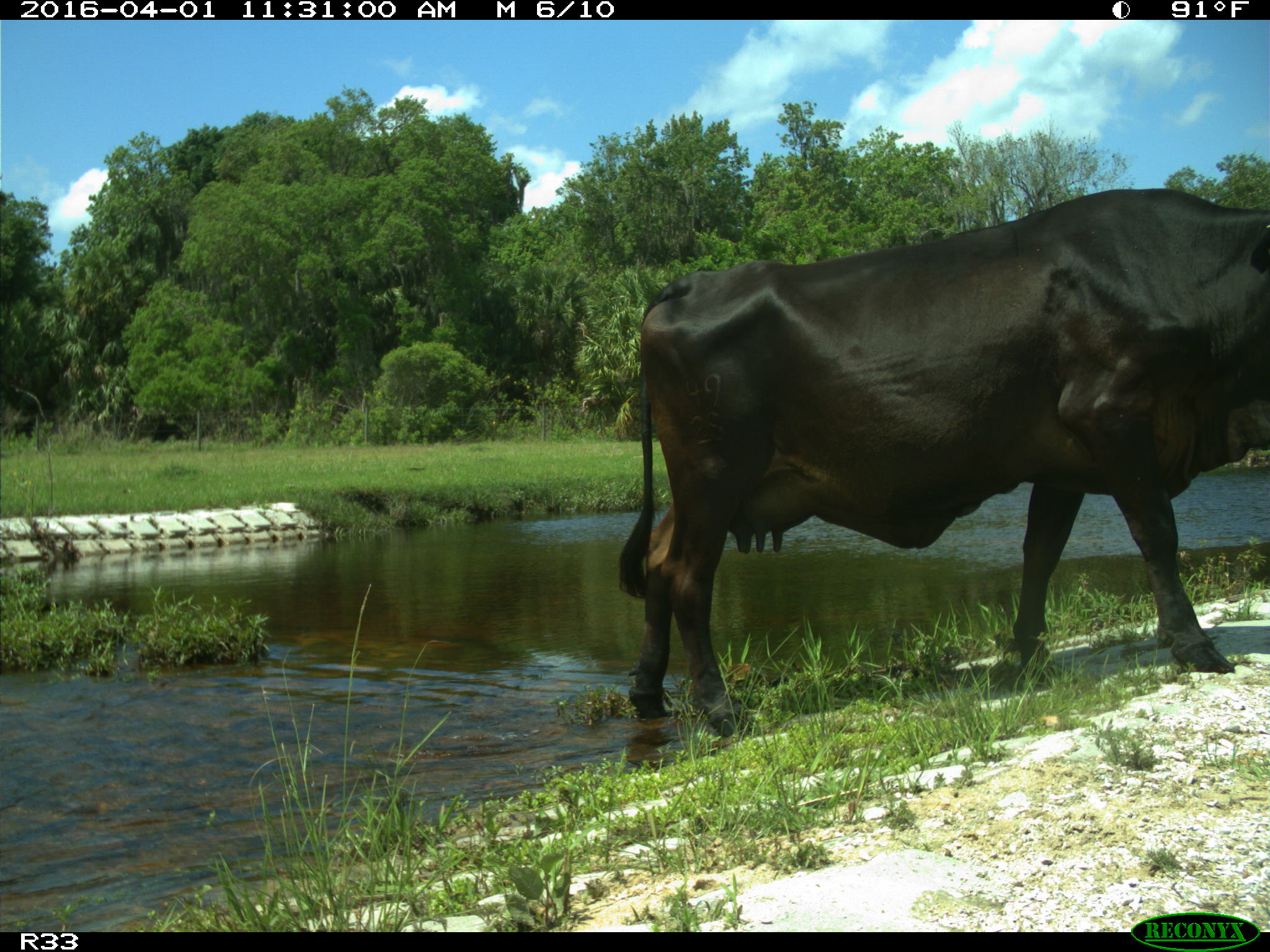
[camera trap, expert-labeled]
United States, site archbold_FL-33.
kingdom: Animalia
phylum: Chordata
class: Mammalia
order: Artiodactyla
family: Bovidae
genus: Bos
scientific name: Bos taurus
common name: domestic cow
Bos taurus (domestic cow).